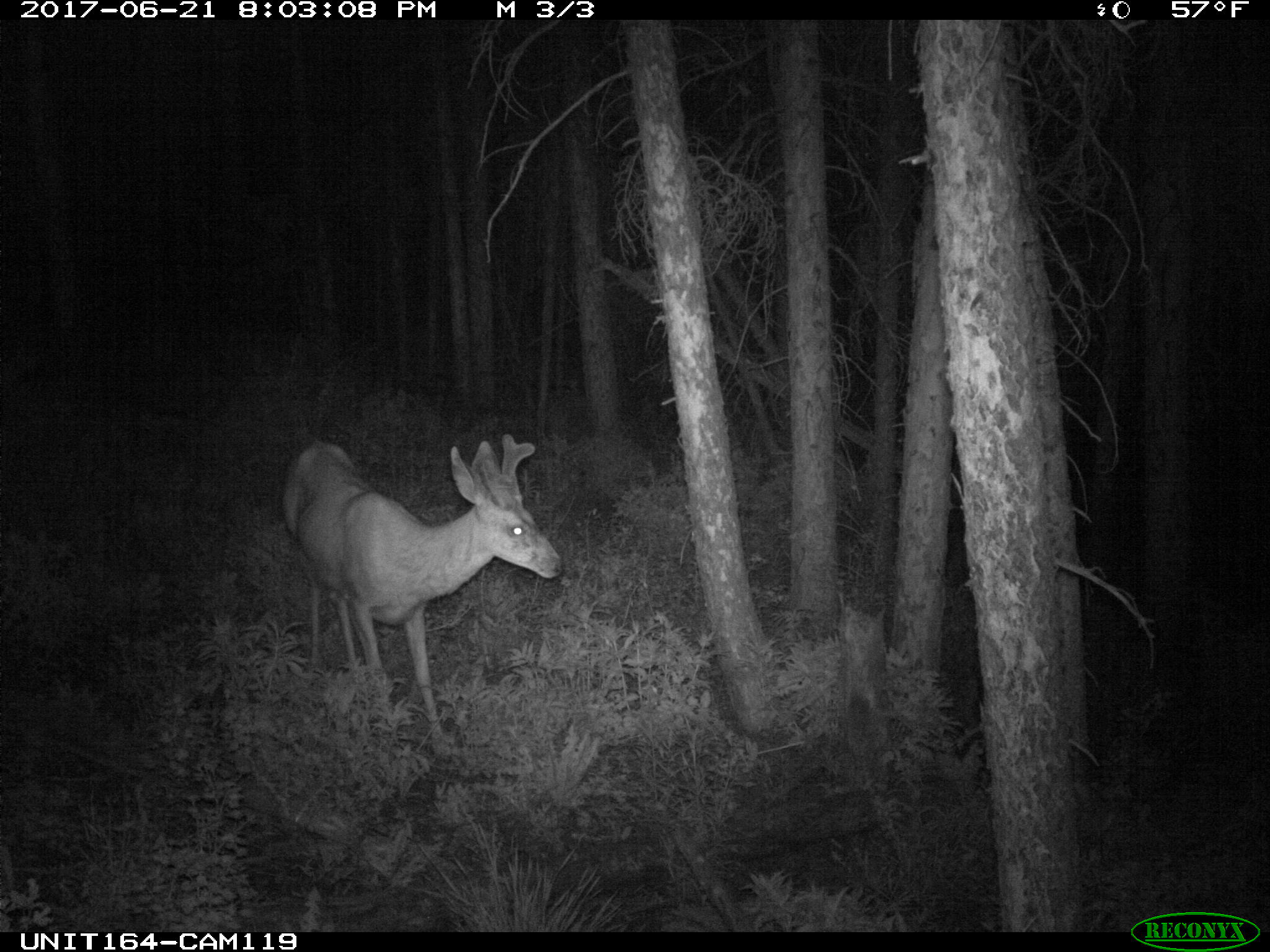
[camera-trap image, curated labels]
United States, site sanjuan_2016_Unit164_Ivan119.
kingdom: Animalia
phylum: Chordata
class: Mammalia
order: Artiodactyla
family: Cervidae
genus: Odocoileus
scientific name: Odocoileus hemionus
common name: mule deer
Odocoileus hemionus (mule deer).